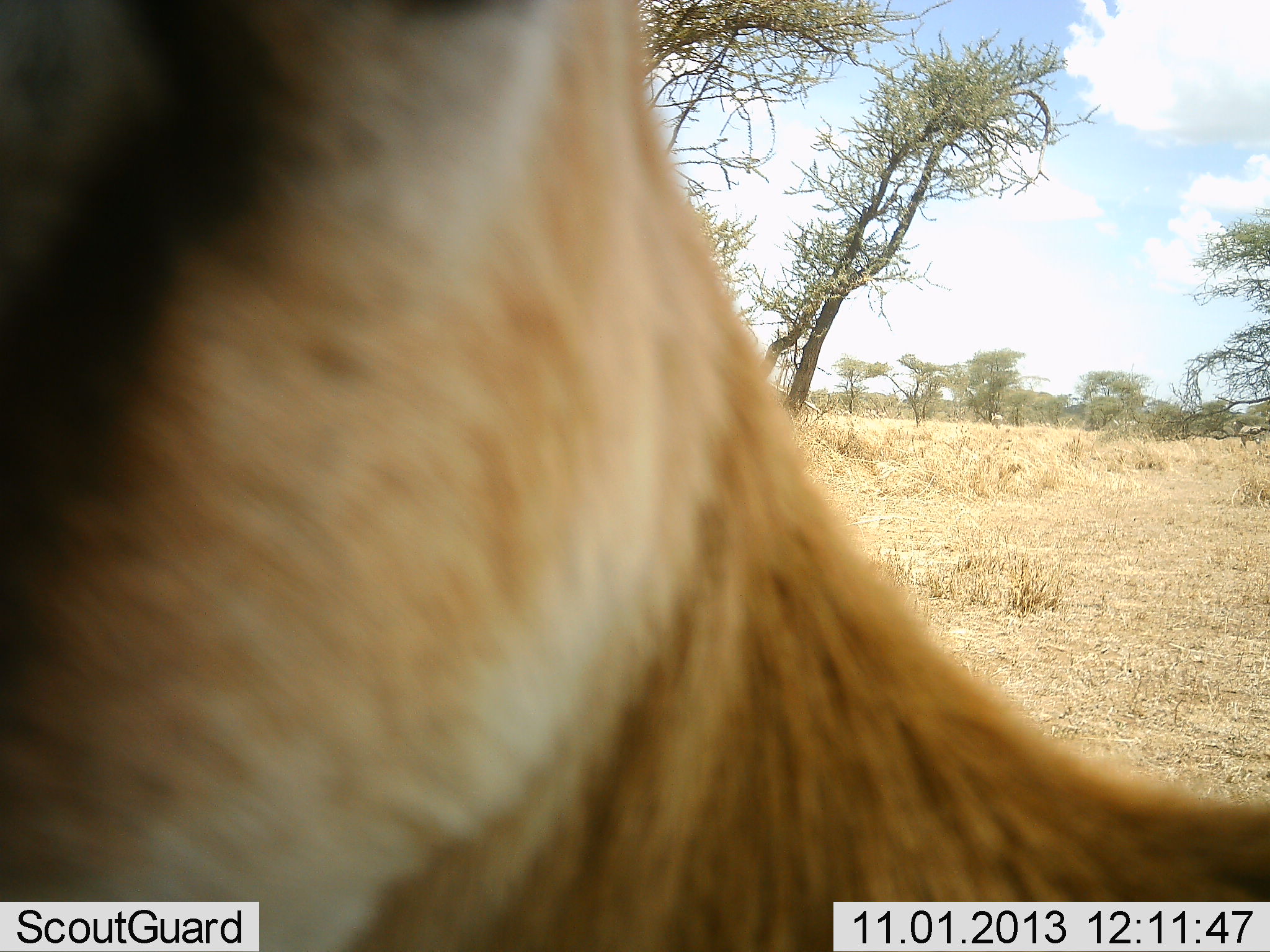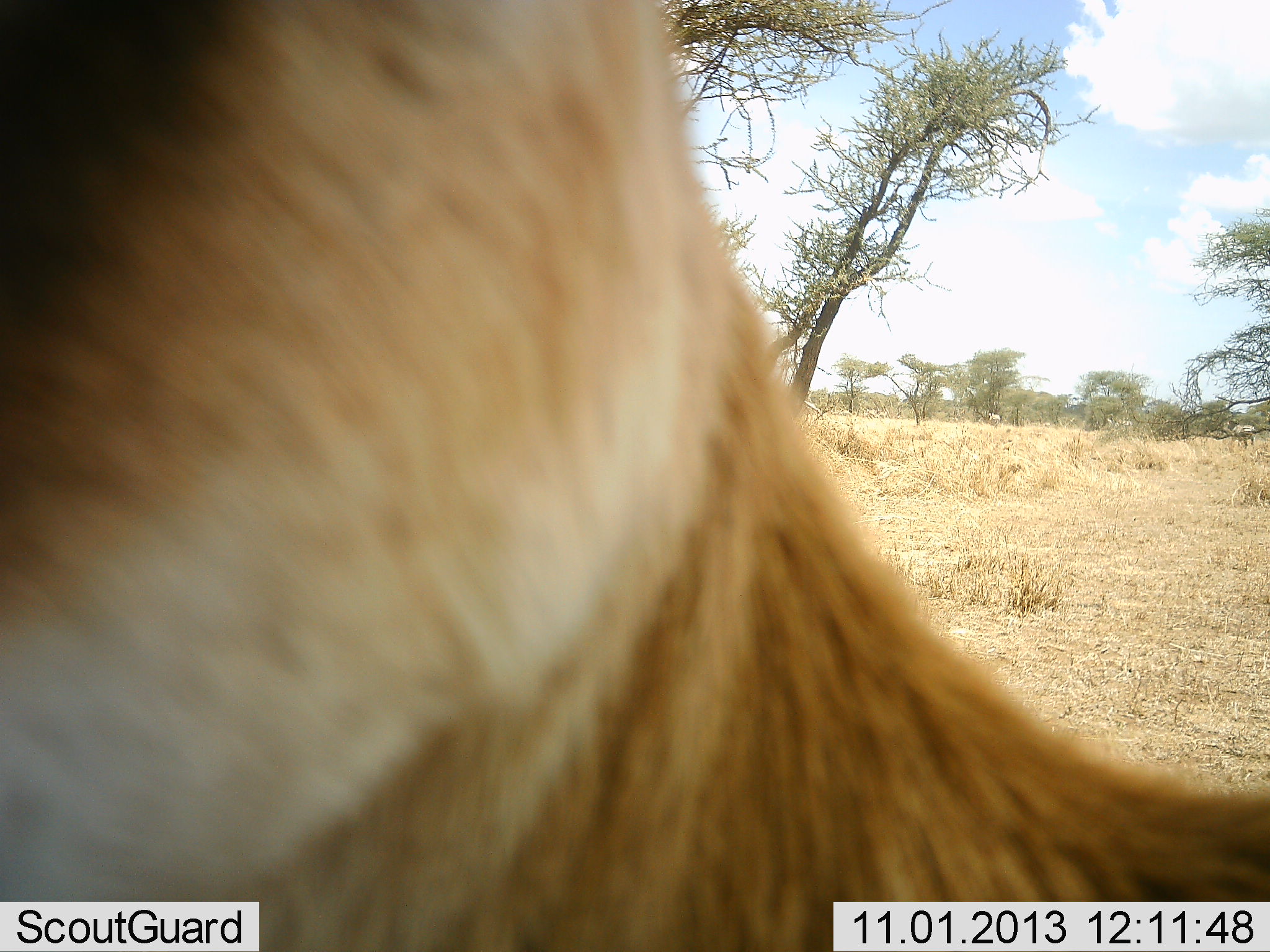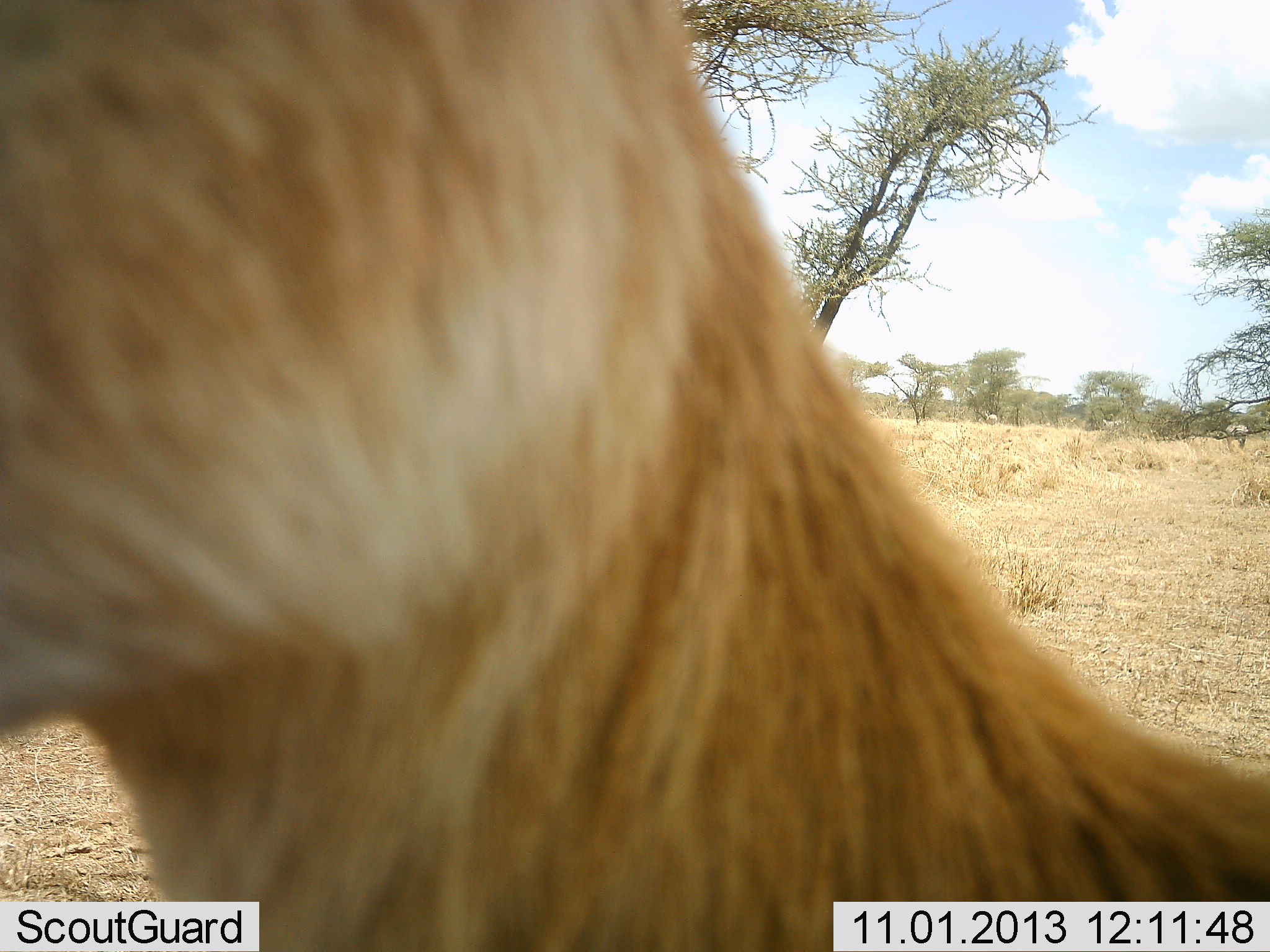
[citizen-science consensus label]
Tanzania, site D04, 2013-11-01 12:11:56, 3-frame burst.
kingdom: Animalia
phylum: Chordata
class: Mammalia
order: Artiodactyla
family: Bovidae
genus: Eudorcas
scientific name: Eudorcas thomsonii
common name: thomson's gazelle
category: gazellethomsons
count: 1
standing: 80%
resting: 0%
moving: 10%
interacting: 10%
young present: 0%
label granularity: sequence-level